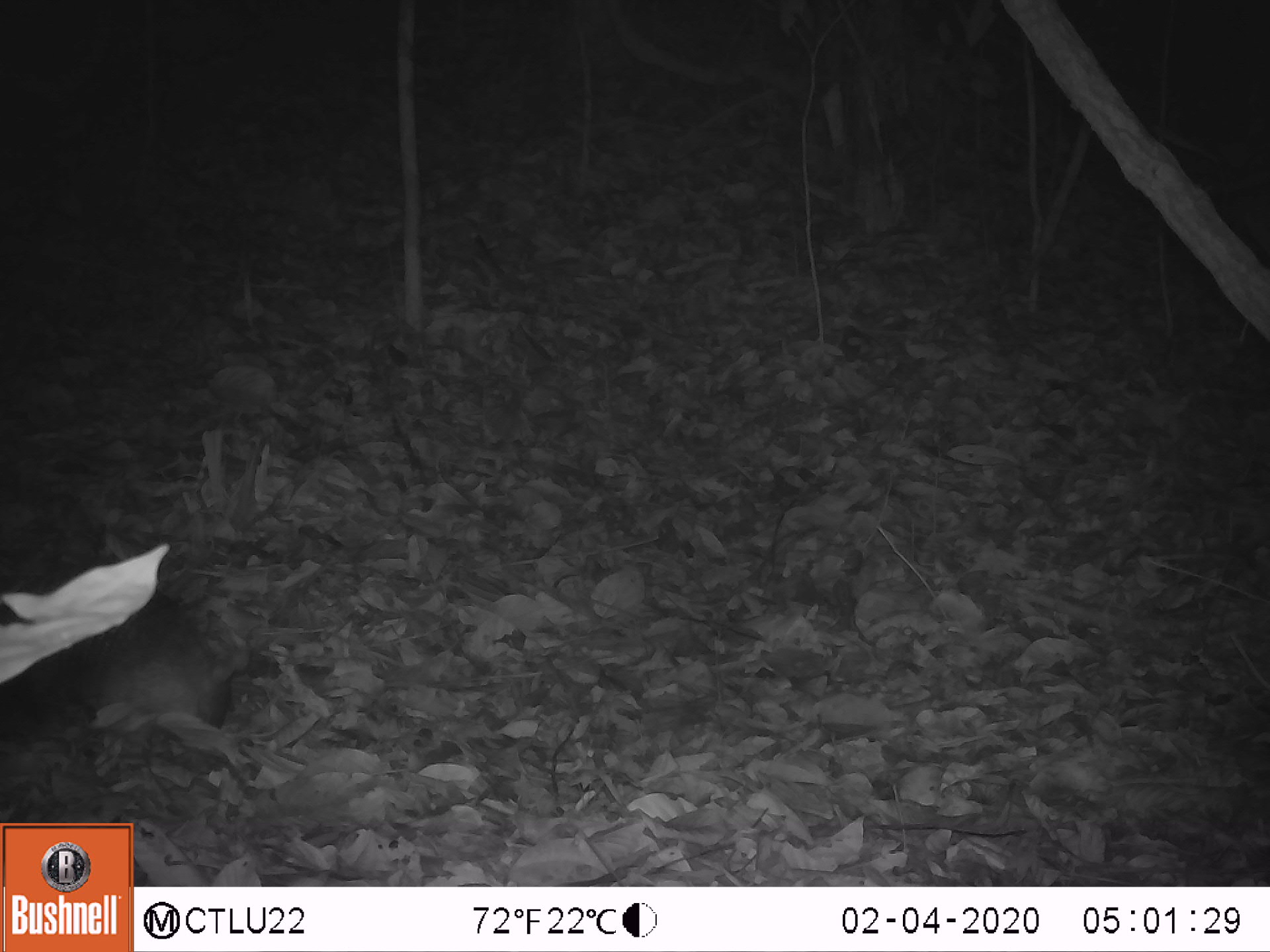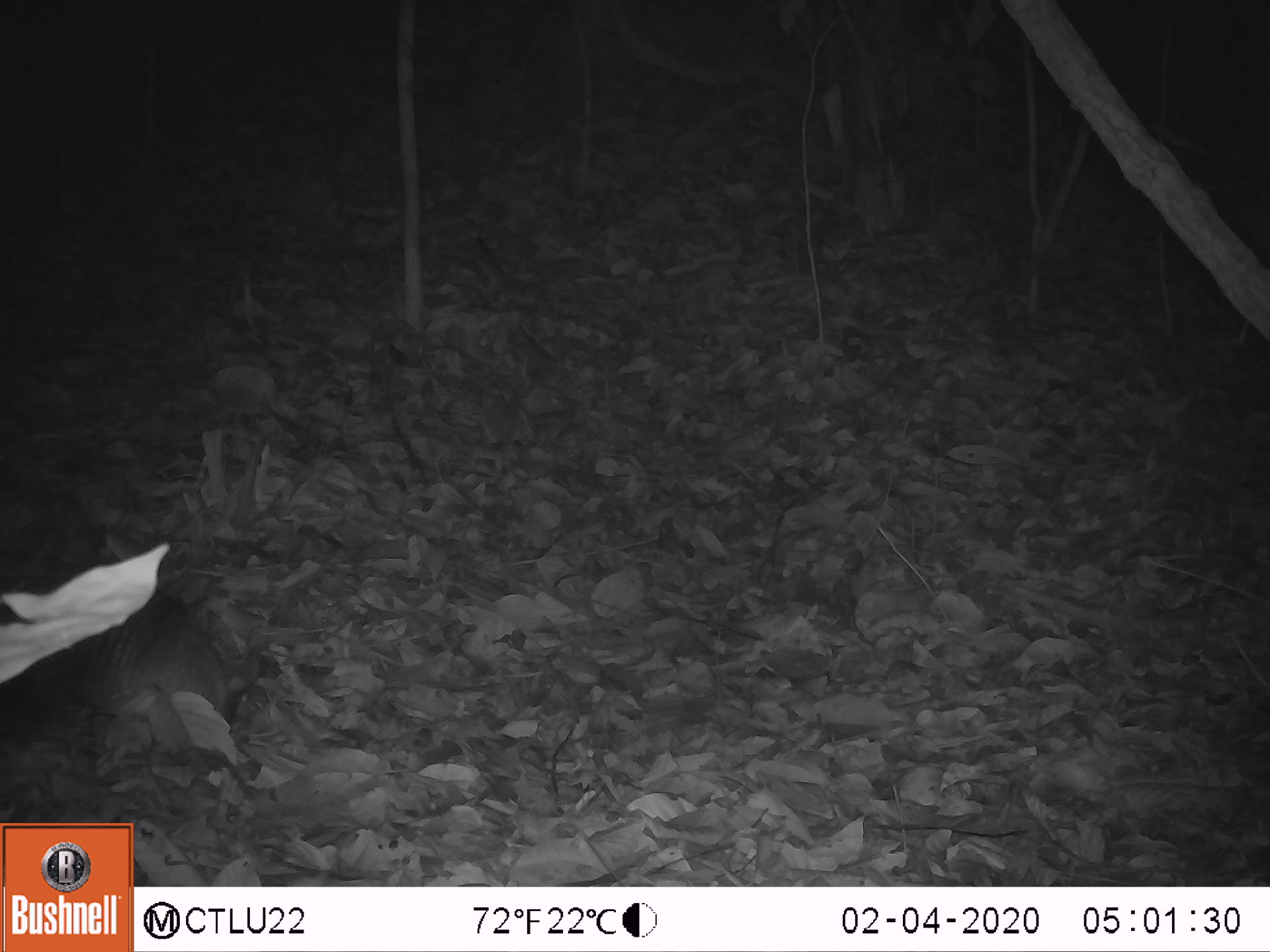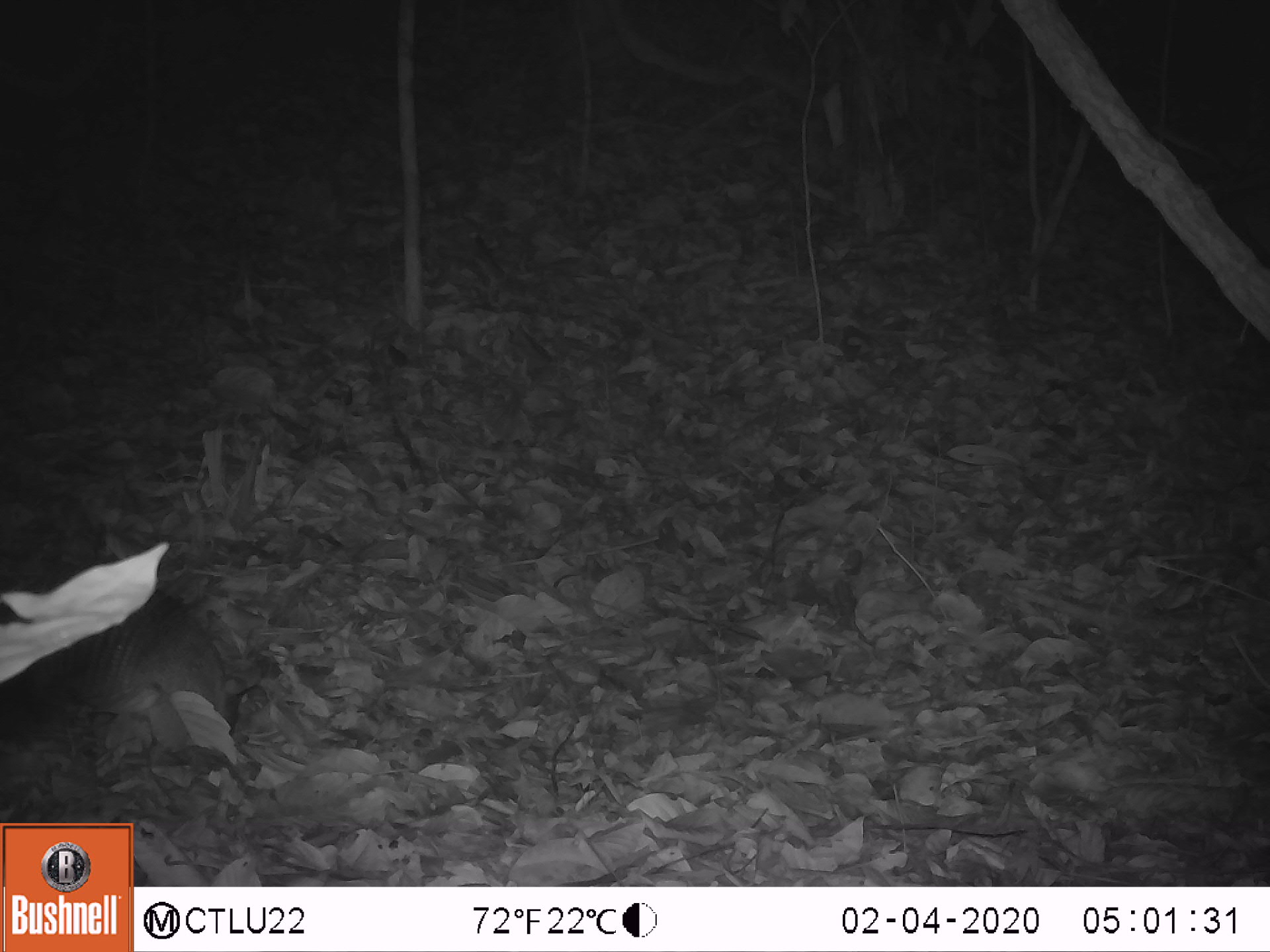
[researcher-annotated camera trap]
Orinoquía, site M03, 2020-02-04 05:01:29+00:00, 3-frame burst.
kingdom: Animalia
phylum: Chordata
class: Mammalia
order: Cingulata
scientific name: Cingulata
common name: armadillo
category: unknown armadillo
Unknown armadillo (armadillo) (Cingulata).